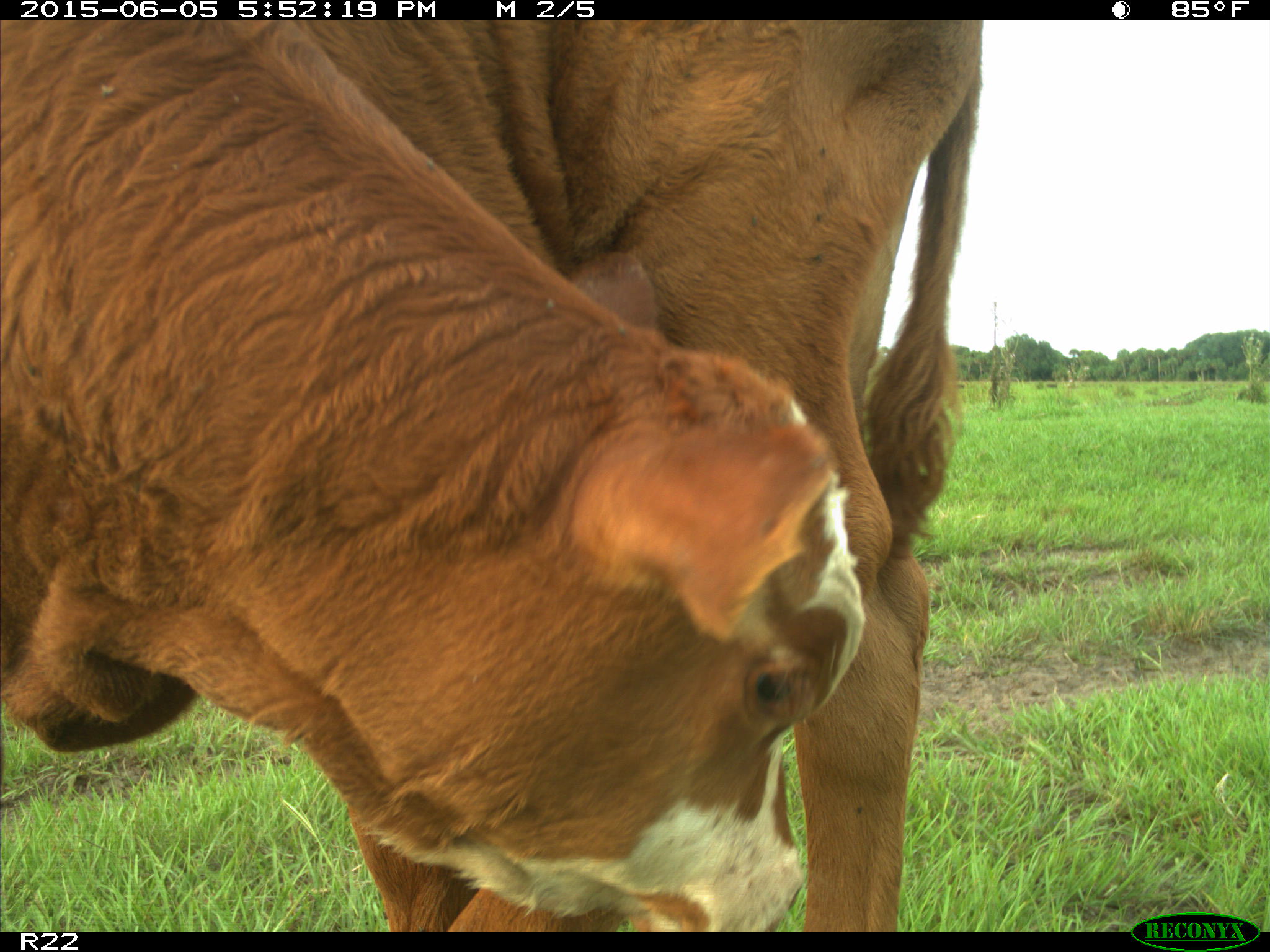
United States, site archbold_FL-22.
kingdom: Animalia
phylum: Chordata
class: Mammalia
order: Artiodactyla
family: Bovidae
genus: Bos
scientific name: Bos taurus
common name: domestic cow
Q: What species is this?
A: Bos taurus (domestic cow).